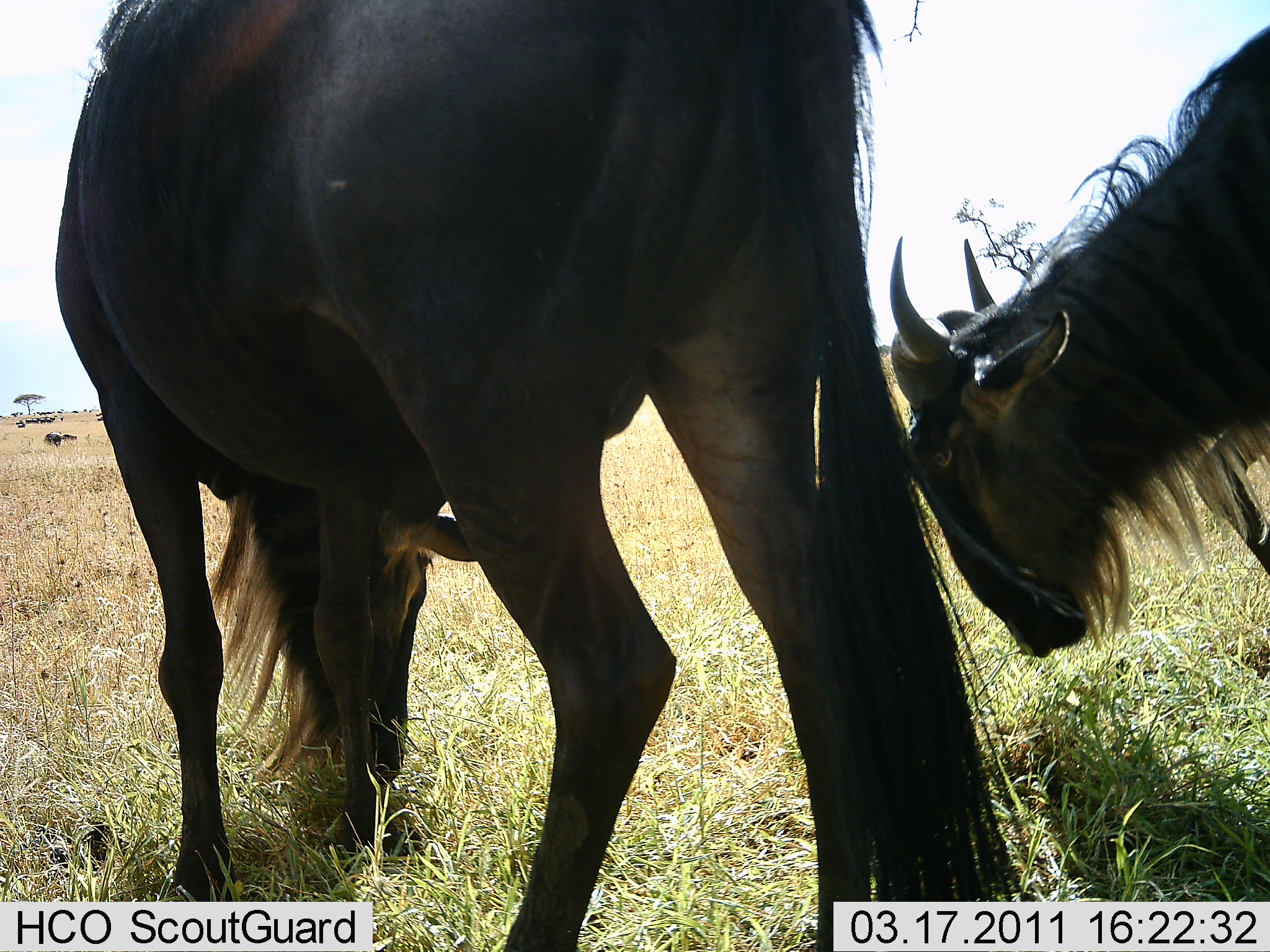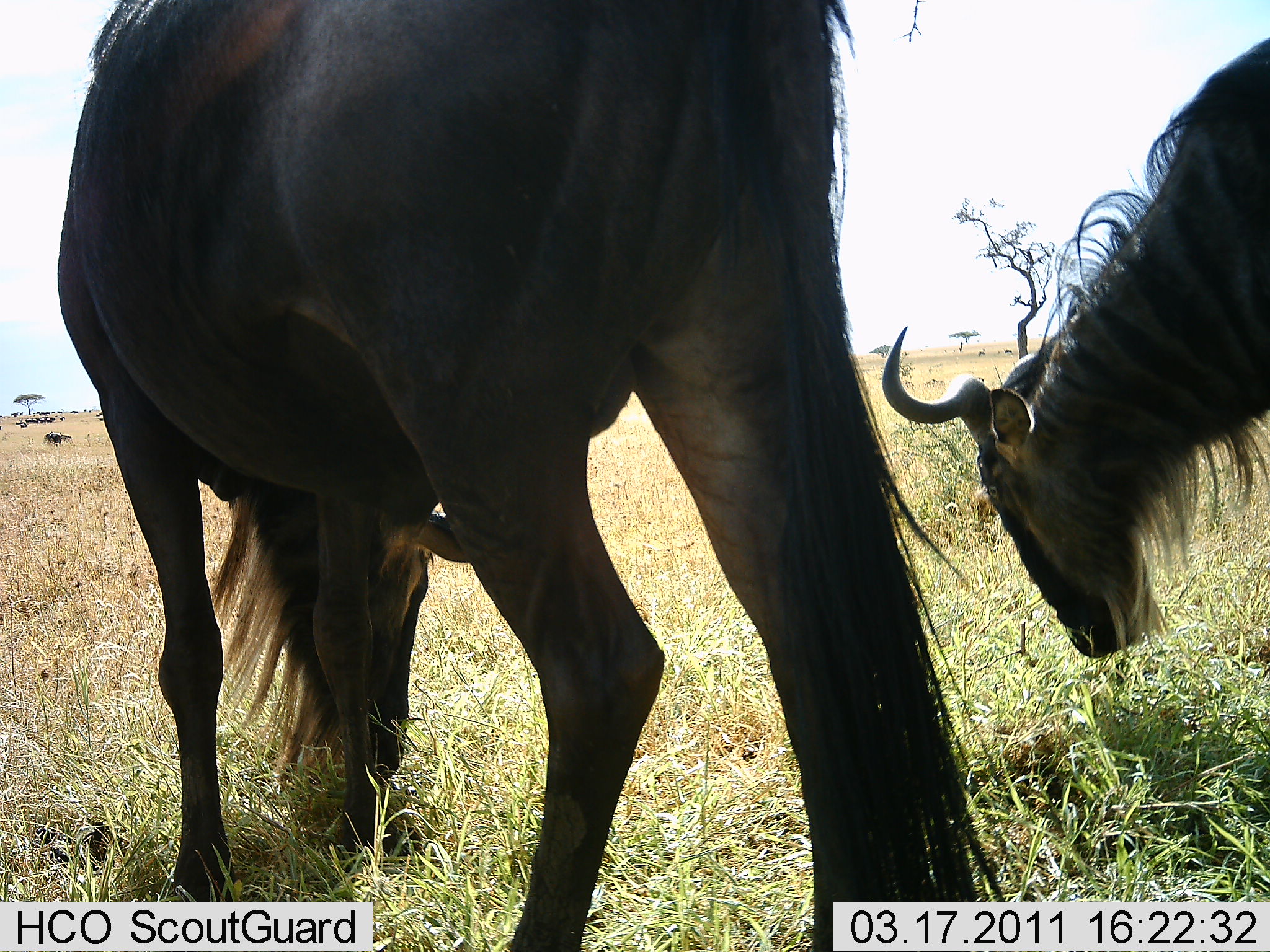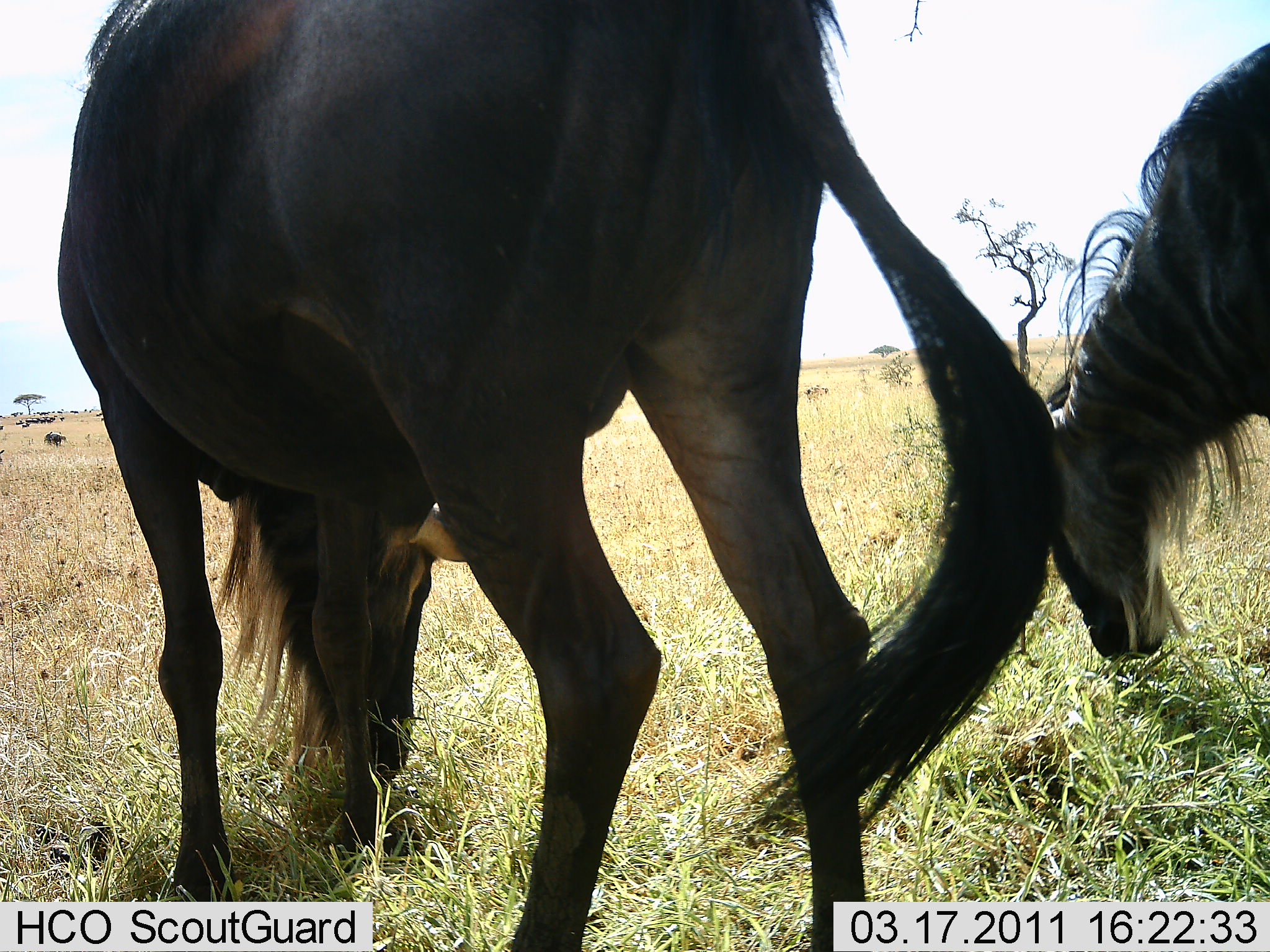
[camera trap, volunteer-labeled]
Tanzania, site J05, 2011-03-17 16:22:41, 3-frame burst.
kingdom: Animalia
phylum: Chordata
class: Mammalia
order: Artiodactyla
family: Bovidae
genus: Connochaetes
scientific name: Connochaetes taurinus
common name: blue wildebeest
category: wildebeest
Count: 2.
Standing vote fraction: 38%.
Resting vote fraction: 0%.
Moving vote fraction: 8%.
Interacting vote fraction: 8%.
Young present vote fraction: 0%.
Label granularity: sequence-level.